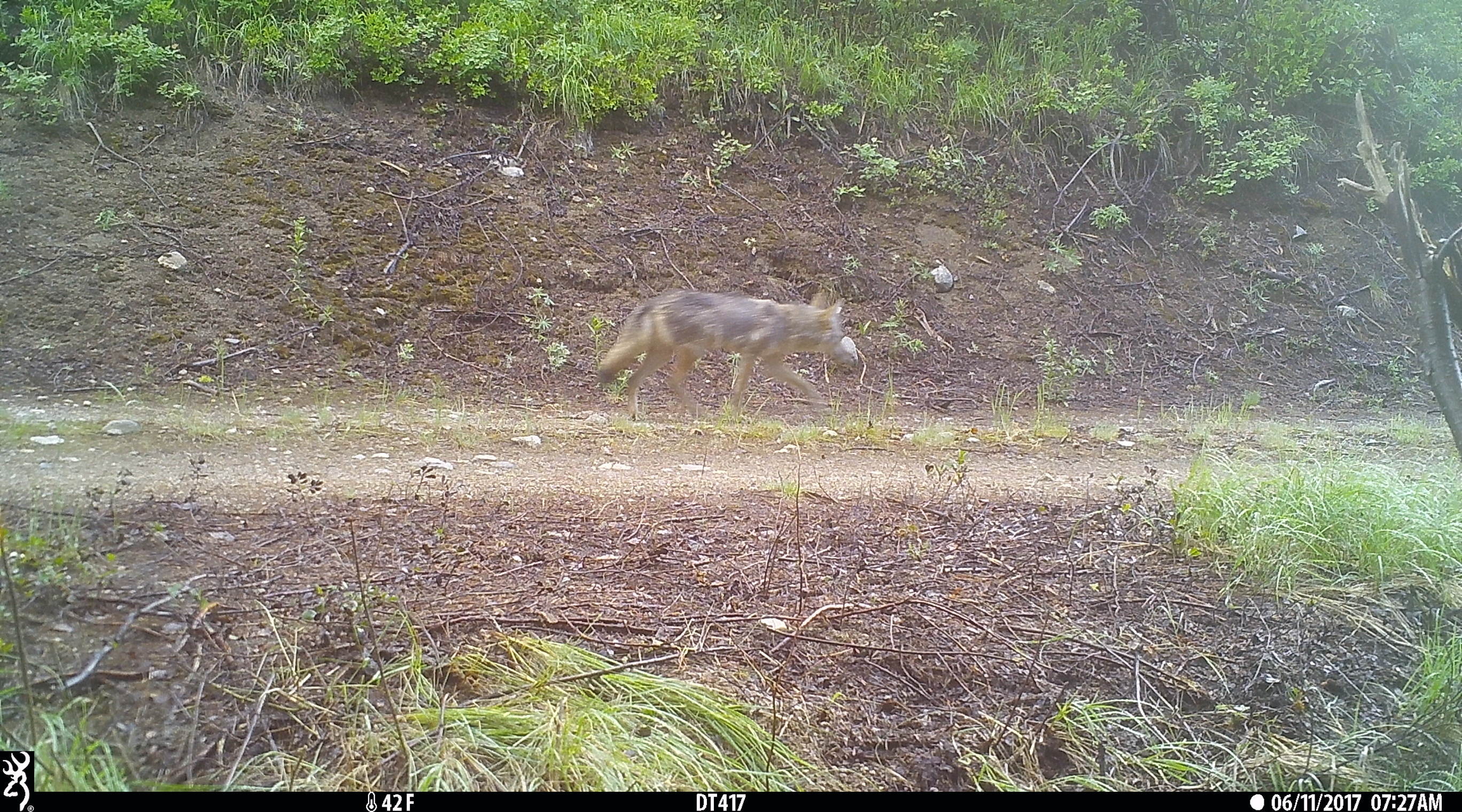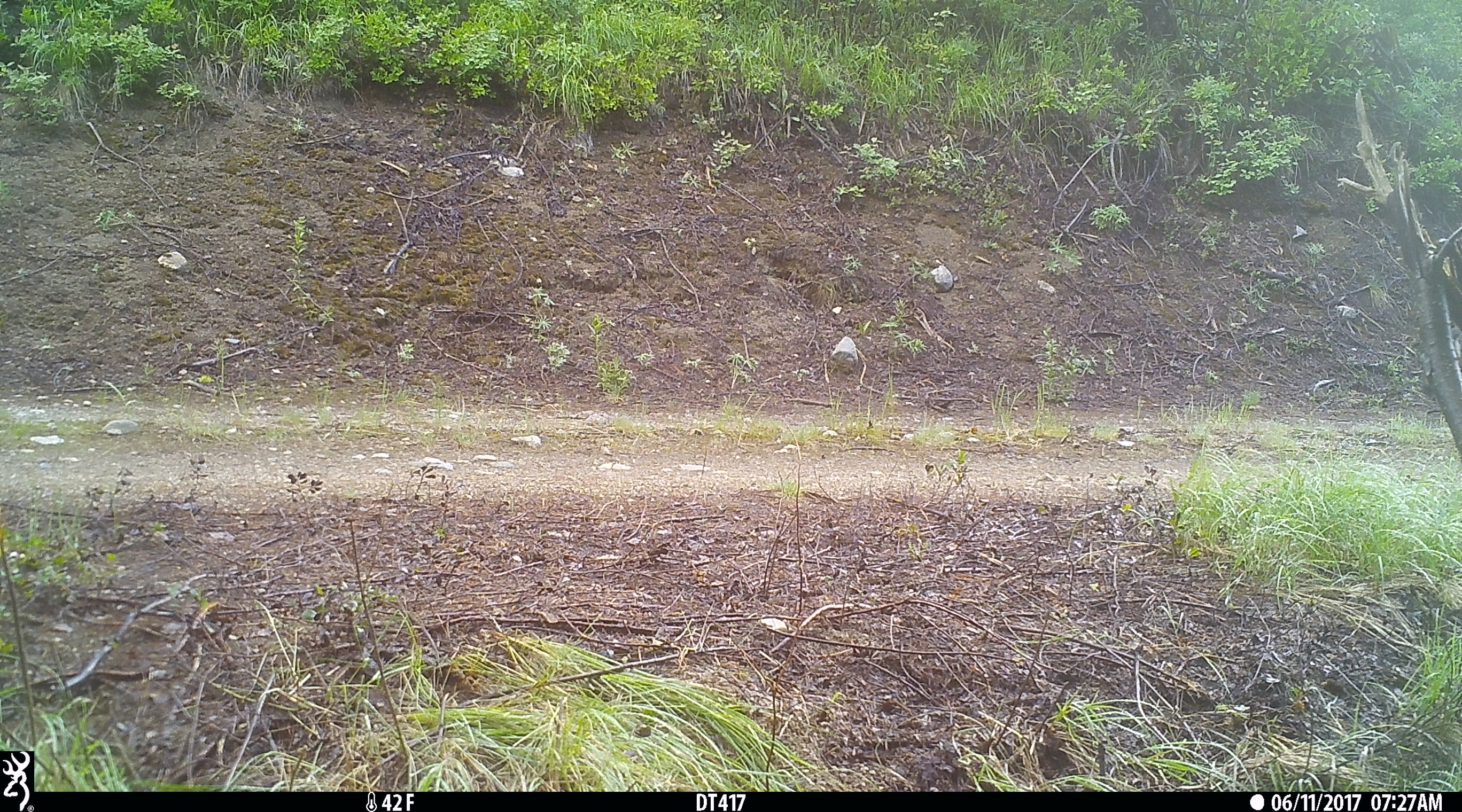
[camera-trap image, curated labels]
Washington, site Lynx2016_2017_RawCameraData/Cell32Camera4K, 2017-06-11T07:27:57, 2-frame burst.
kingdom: Animalia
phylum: Chordata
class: Mammalia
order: Carnivora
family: Canidae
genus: Canis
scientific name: Canis latrans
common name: coyote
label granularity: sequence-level